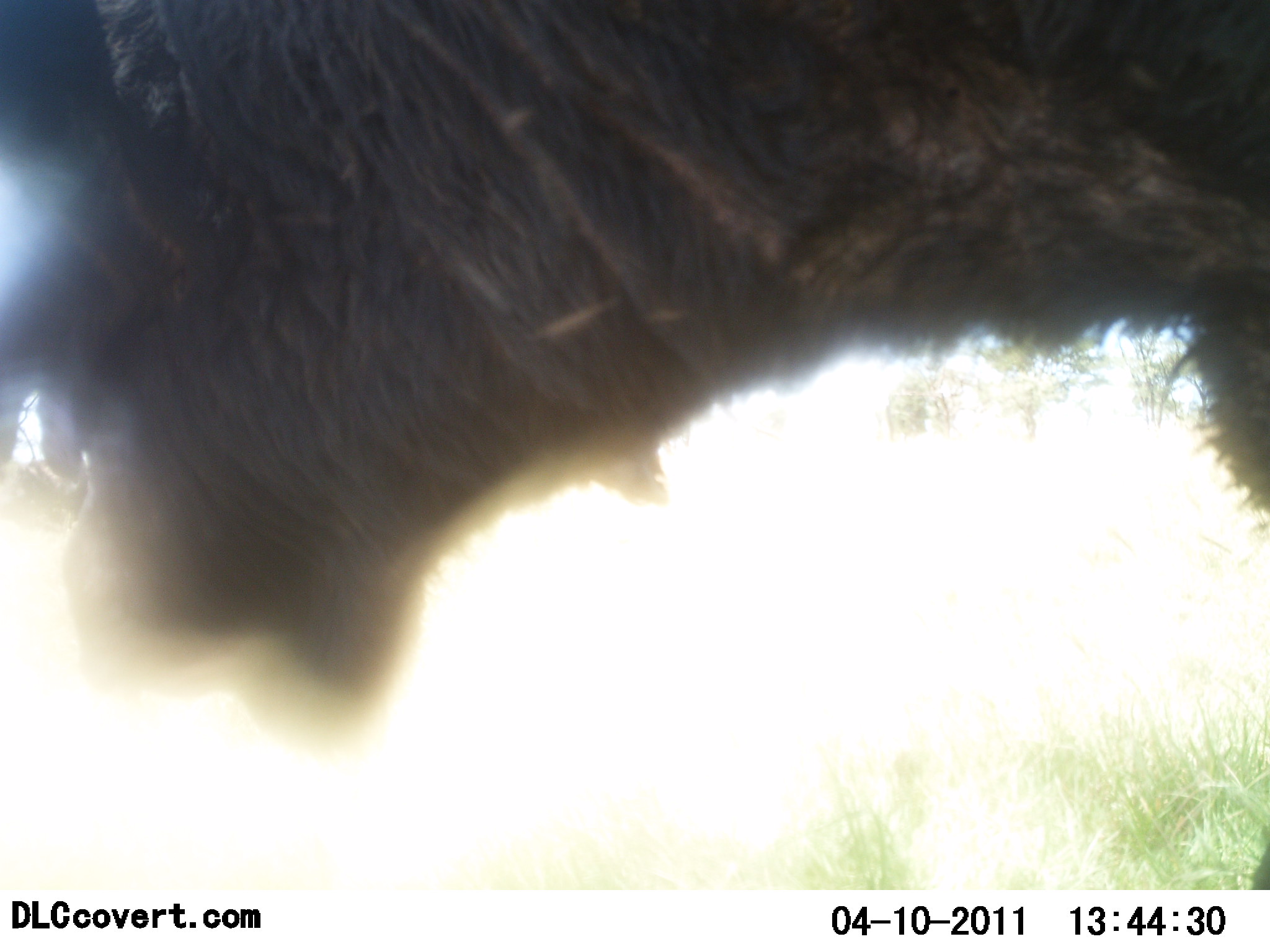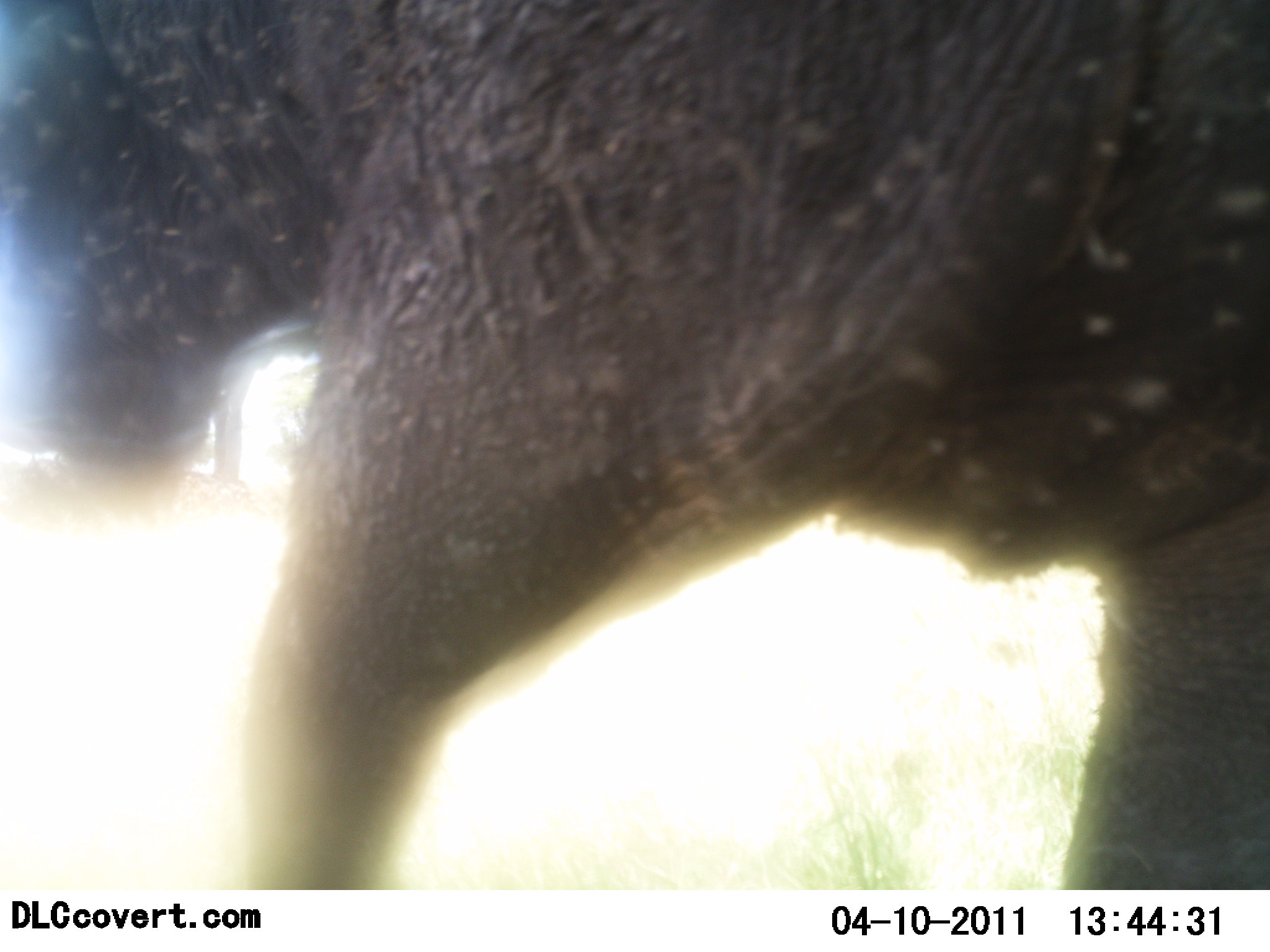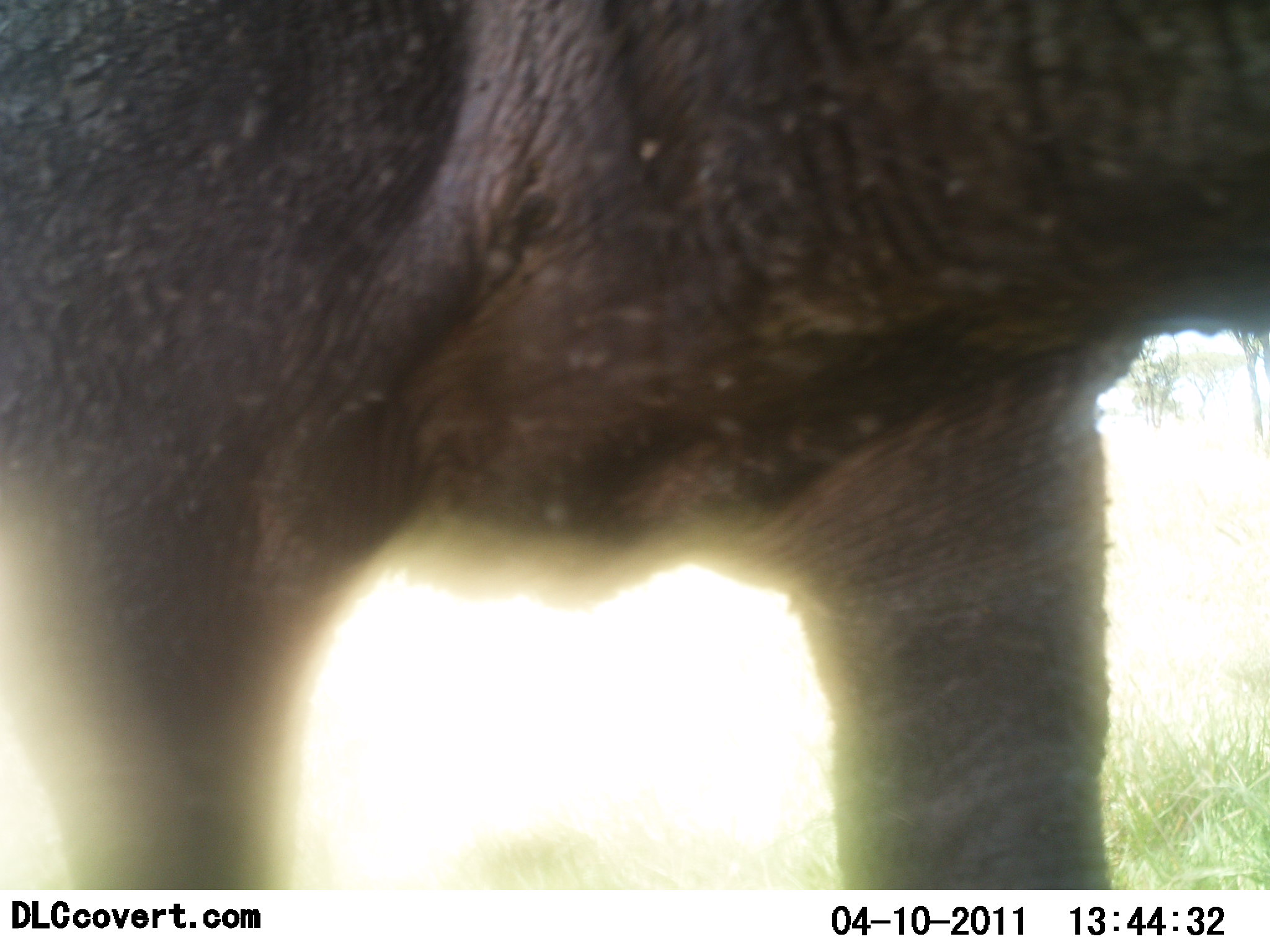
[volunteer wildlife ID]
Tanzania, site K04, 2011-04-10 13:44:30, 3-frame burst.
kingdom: Animalia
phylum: Chordata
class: Mammalia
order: Proboscidea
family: Elephantidae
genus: Loxodonta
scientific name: Loxodonta africana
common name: african bush elephant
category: elephant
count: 1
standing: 62%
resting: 0%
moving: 38%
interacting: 0%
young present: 0%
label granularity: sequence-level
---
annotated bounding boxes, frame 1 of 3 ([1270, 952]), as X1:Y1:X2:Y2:
animal: 0:0:1269:896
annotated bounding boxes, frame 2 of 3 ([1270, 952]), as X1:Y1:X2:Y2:
animal: 1:1:1270:890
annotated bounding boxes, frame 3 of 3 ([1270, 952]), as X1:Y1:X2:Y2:
animal: 0:0:1269:890